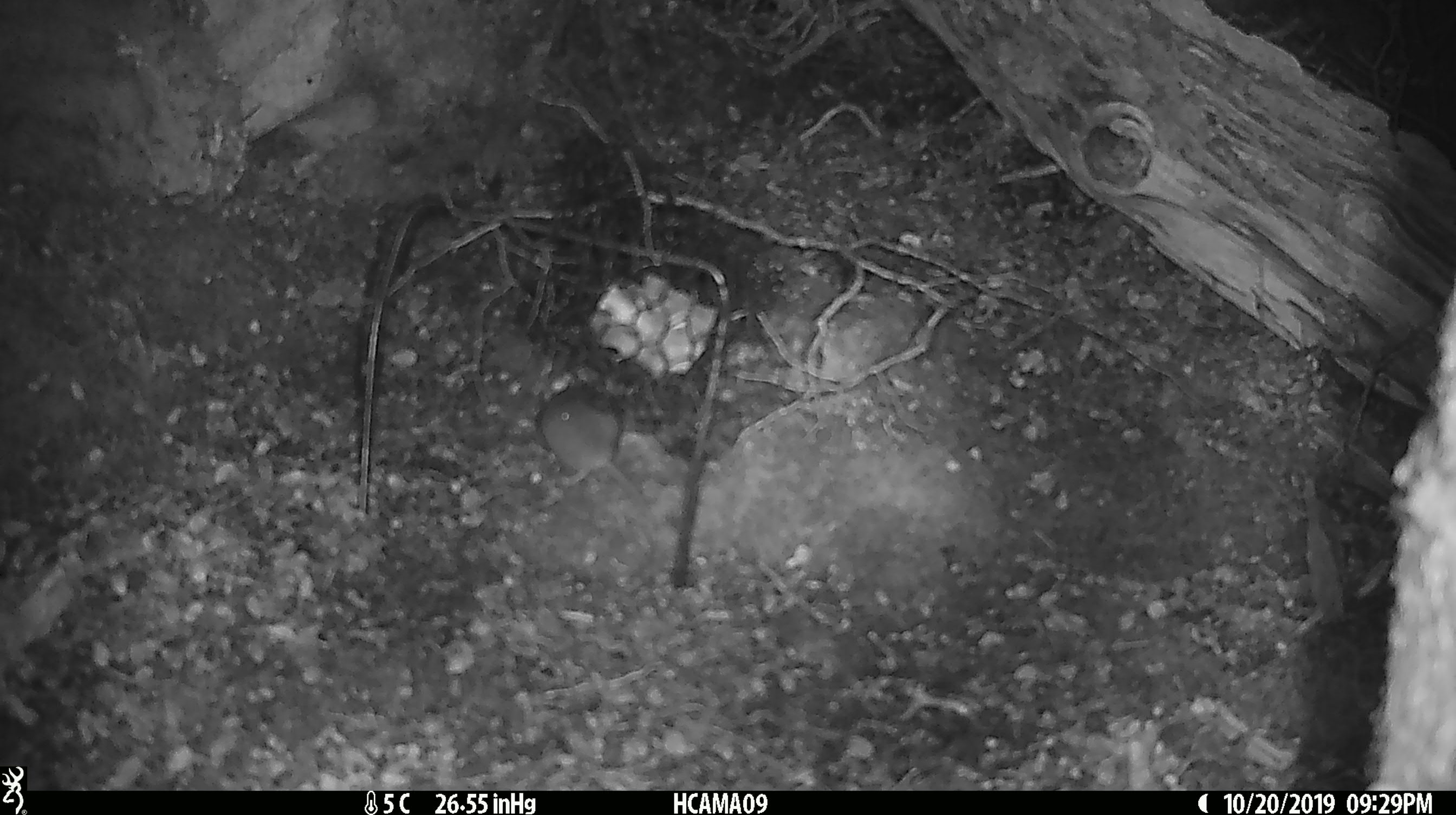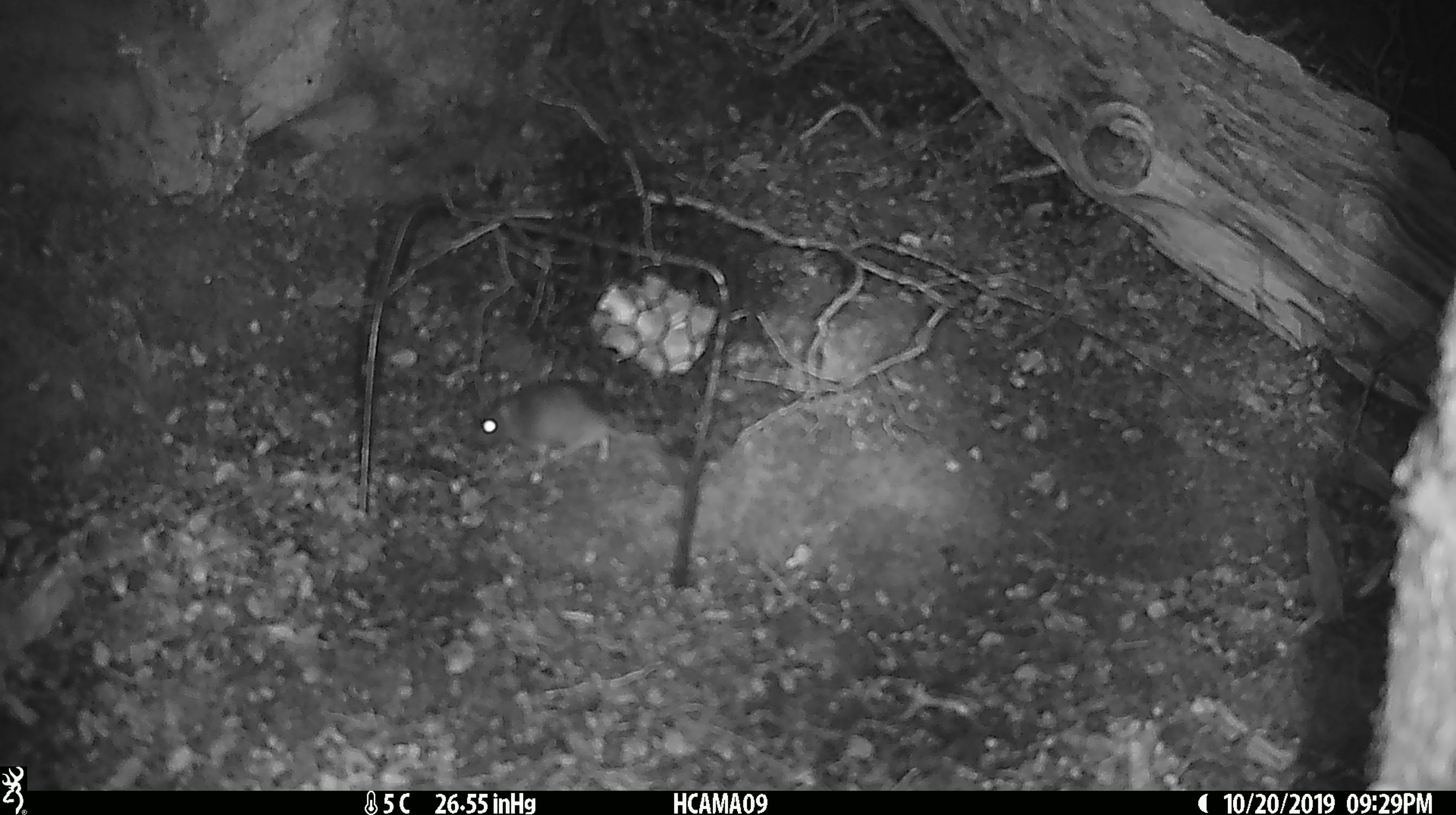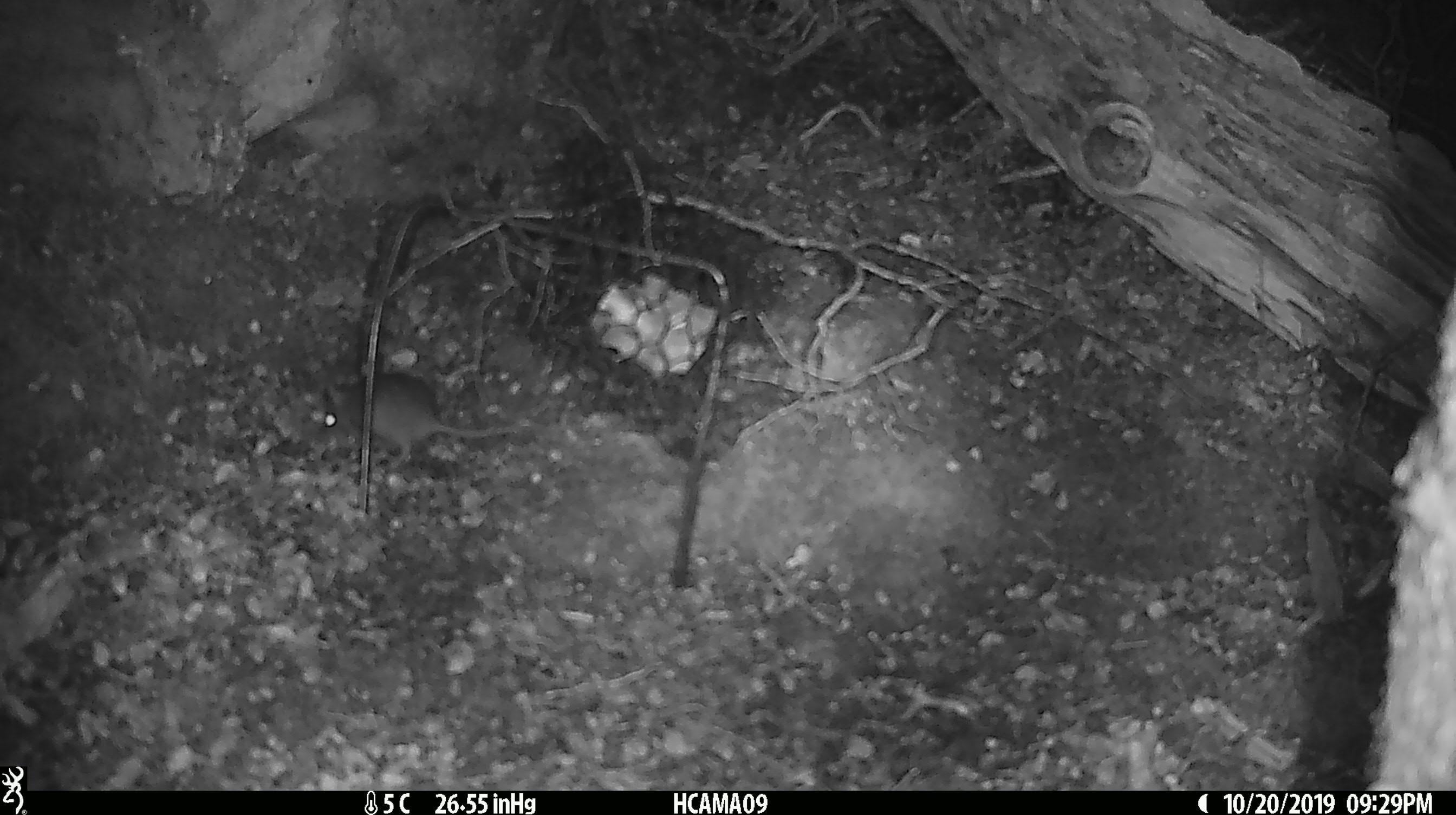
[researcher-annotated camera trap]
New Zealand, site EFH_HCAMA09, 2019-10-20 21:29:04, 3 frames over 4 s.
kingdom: Animalia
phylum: Chordata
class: Mammalia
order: Rodentia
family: Muridae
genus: Mus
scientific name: Mus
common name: mouse